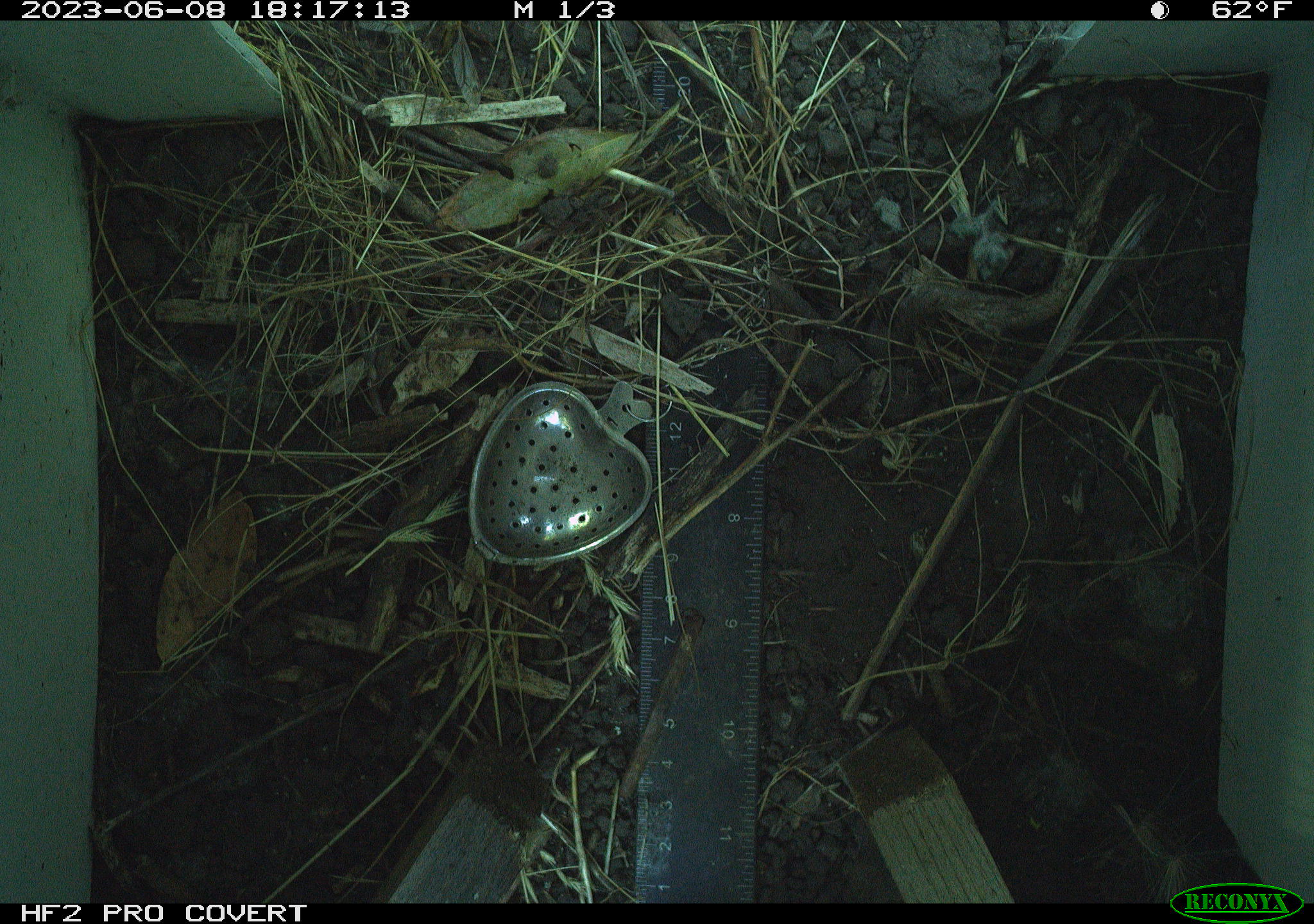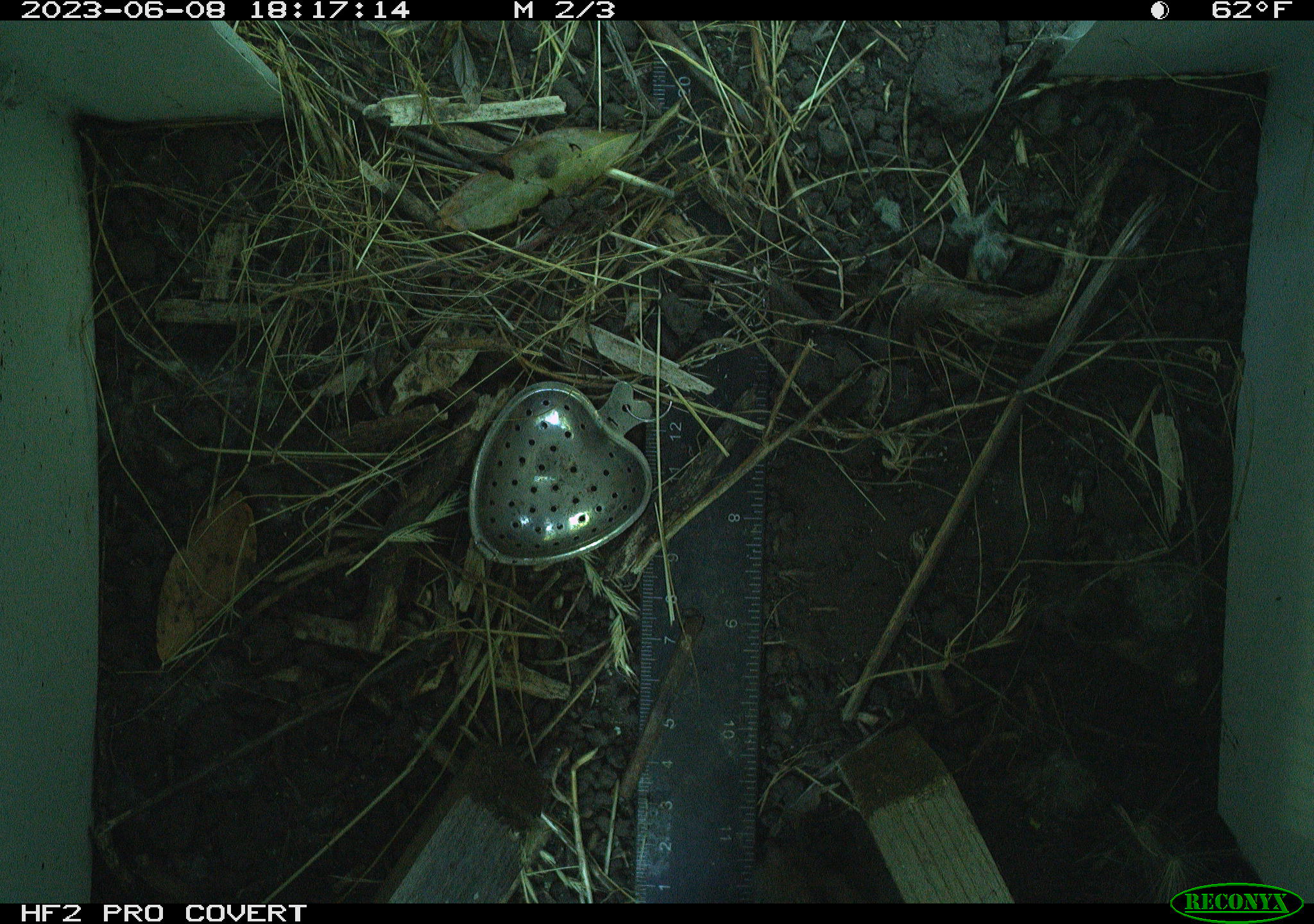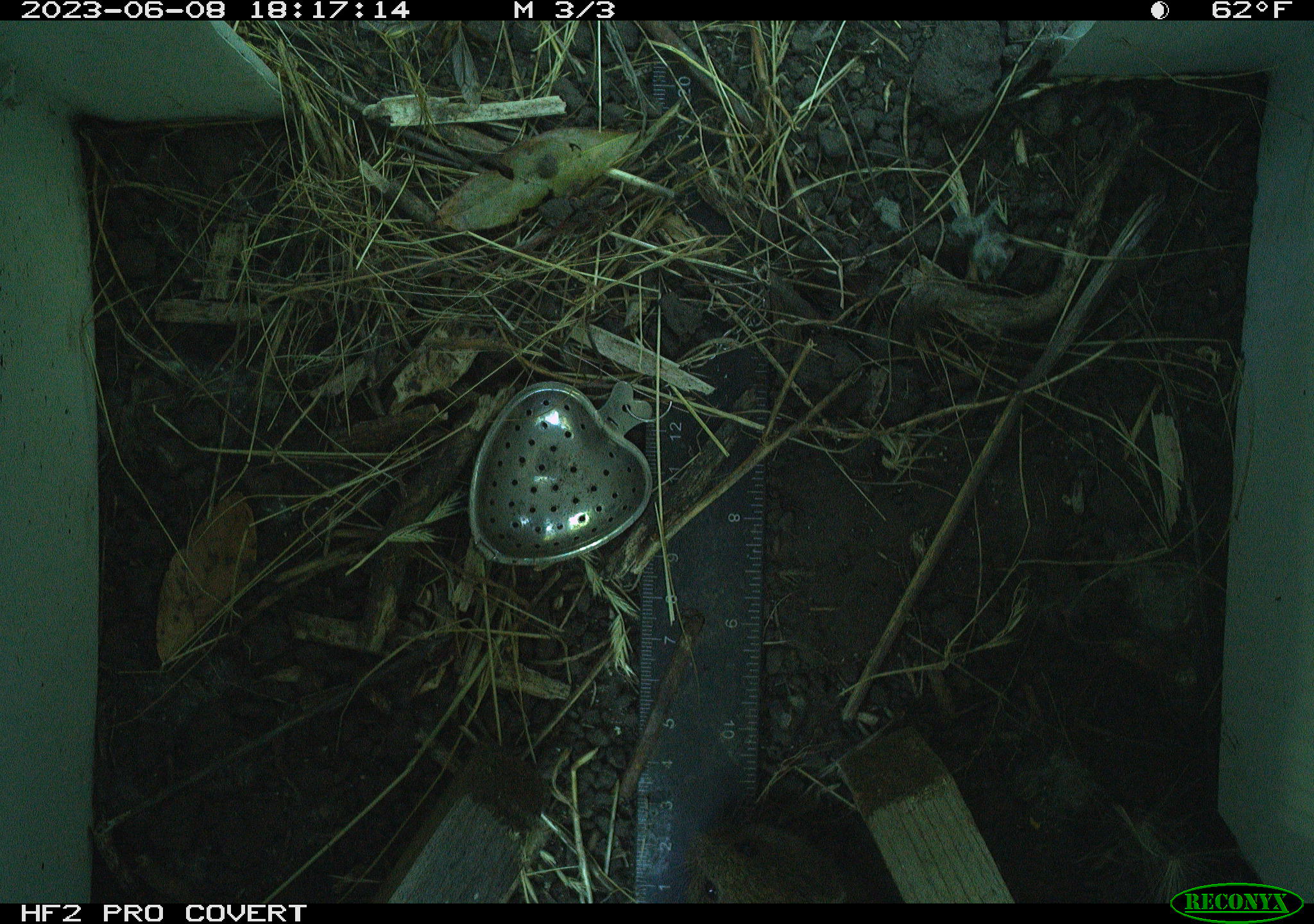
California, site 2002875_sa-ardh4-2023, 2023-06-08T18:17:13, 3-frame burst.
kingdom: Animalia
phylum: Chordata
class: Mammalia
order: Rodentia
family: Cricetidae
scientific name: Arvicolinae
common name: voles, lemmings, and muskrats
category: arvicolinae subfamily